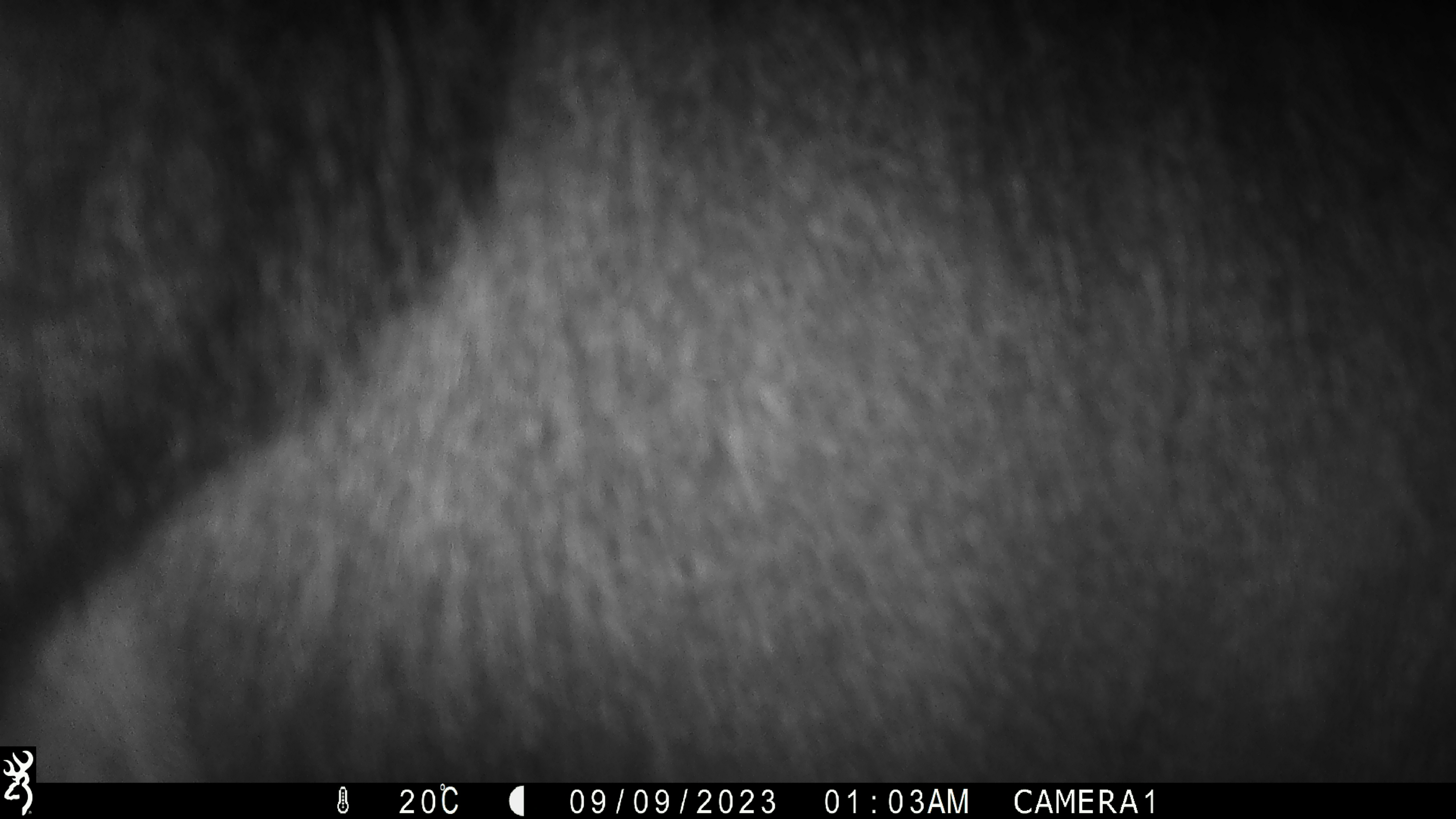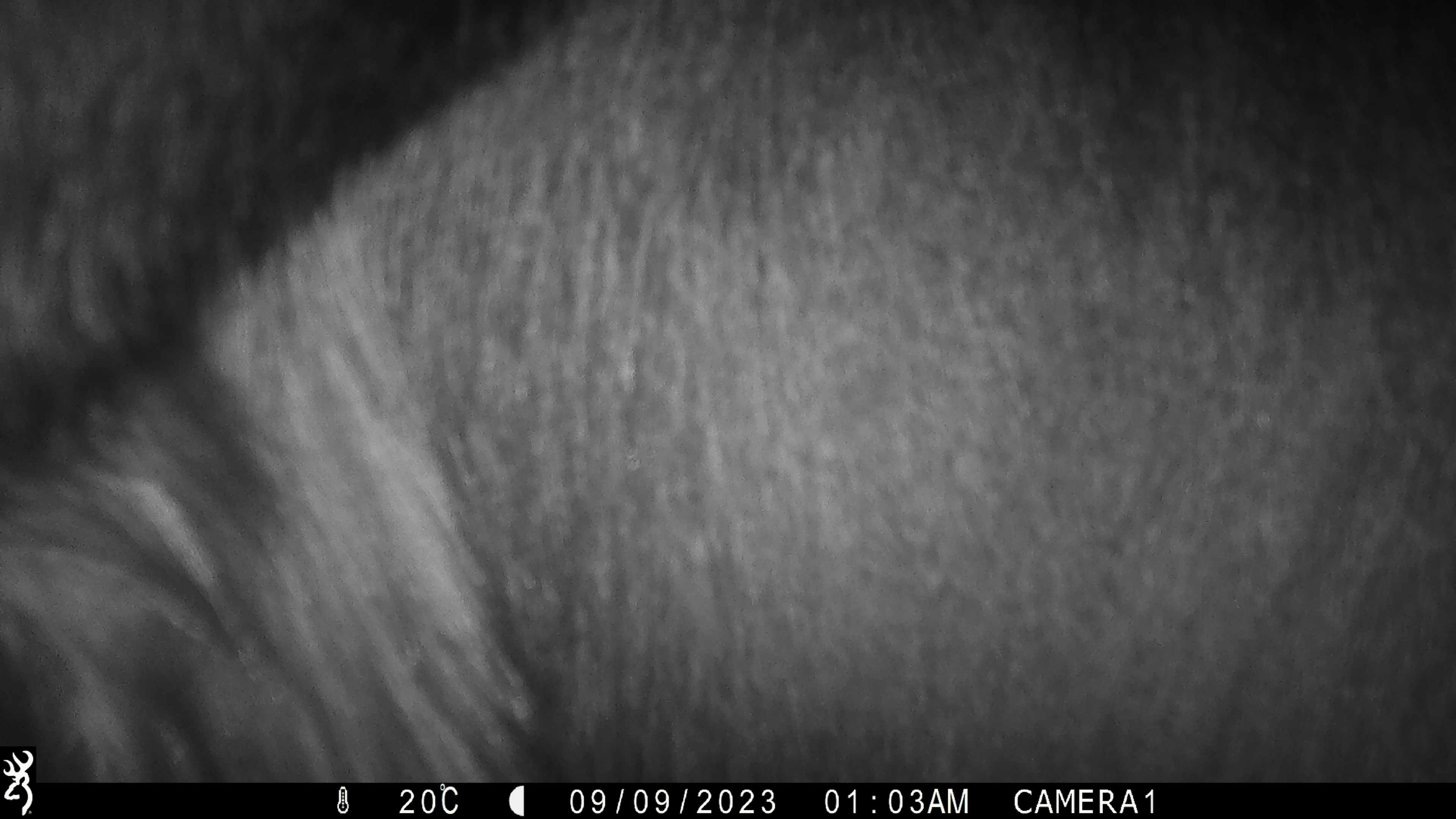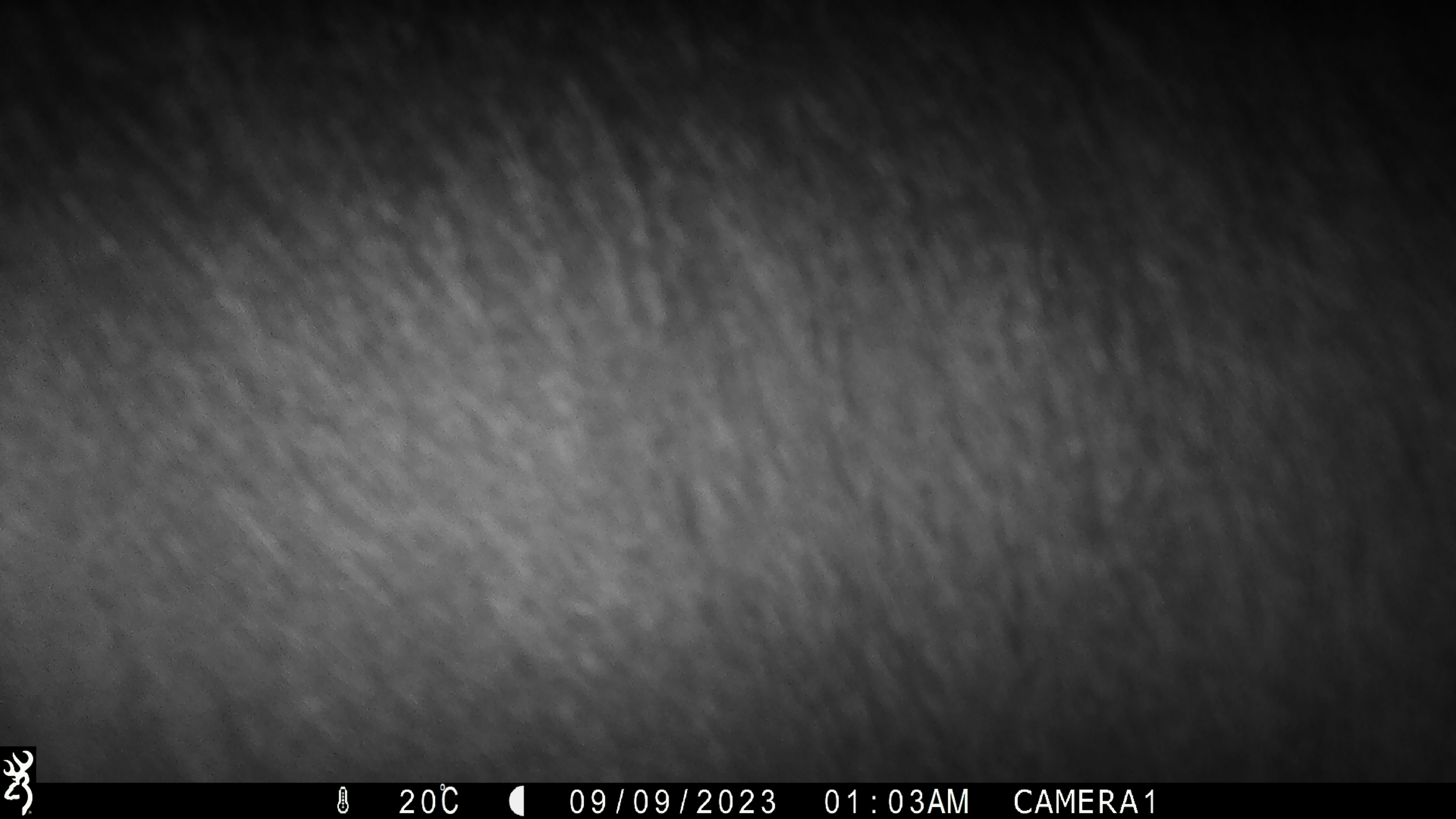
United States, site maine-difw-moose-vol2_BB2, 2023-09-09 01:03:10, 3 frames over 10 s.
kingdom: Animalia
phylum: Chordata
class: Mammalia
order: Artiodactyla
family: Cervidae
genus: Alces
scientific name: Alces alces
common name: moose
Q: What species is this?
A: Moose (Alces alces).